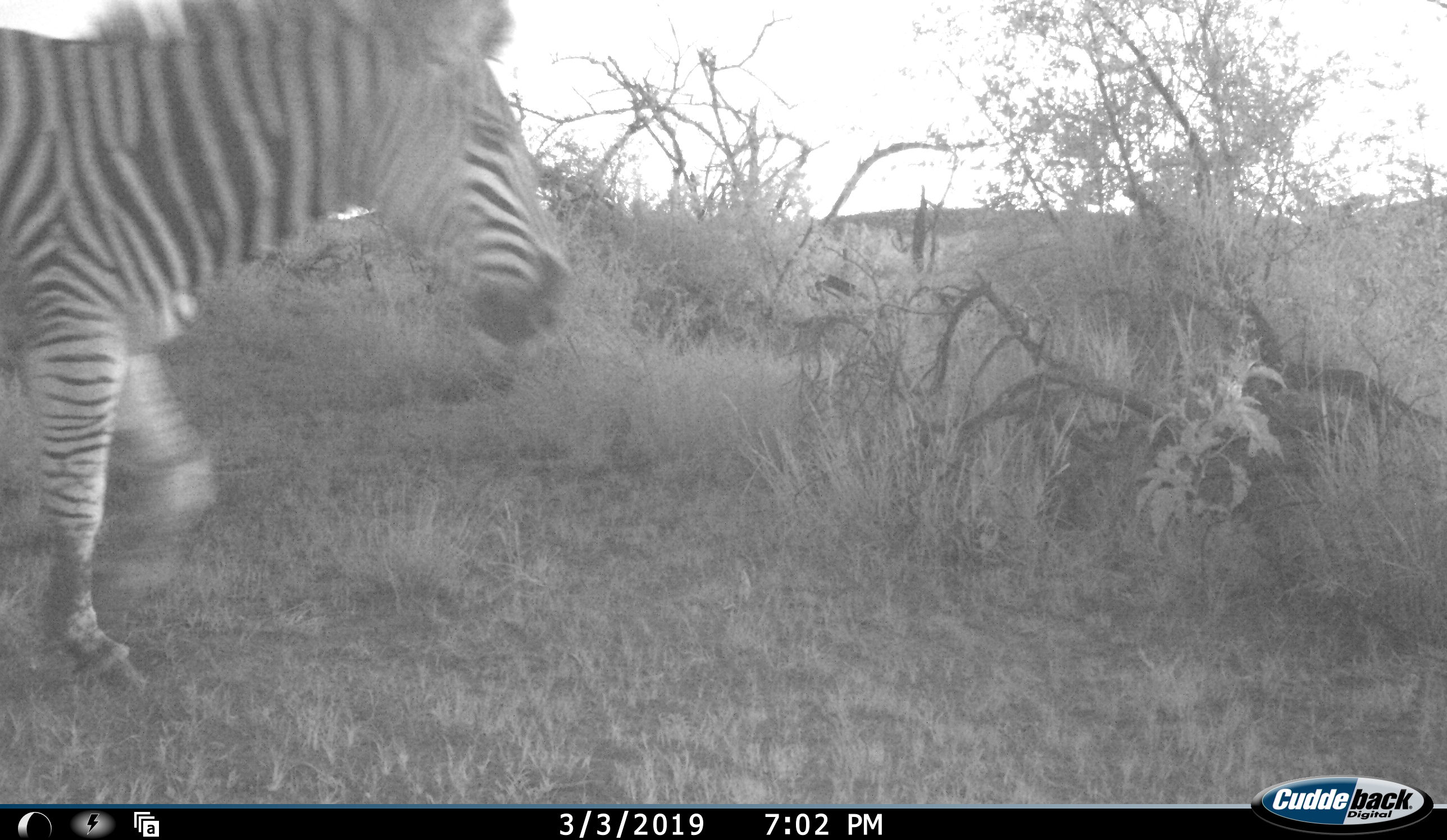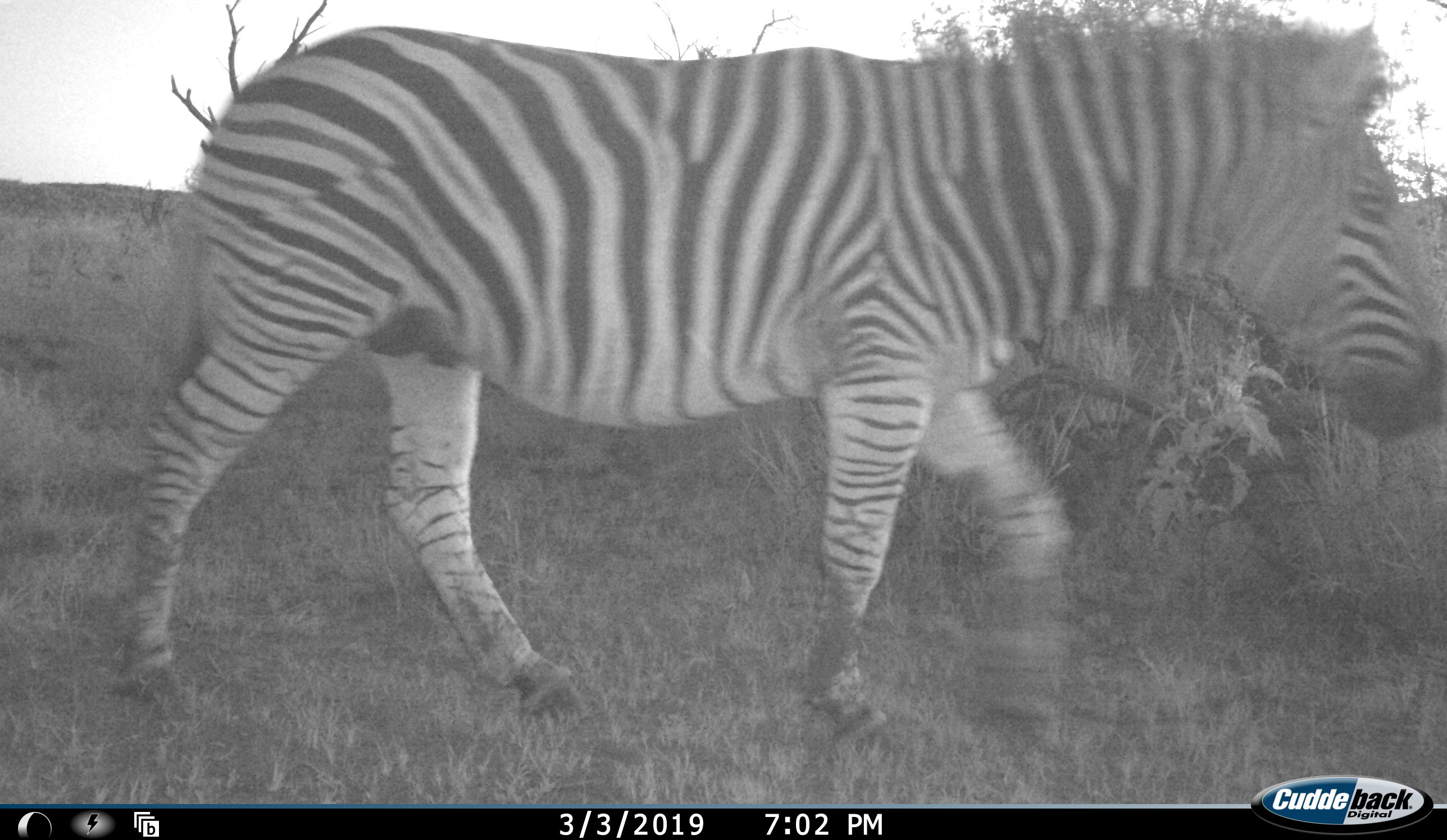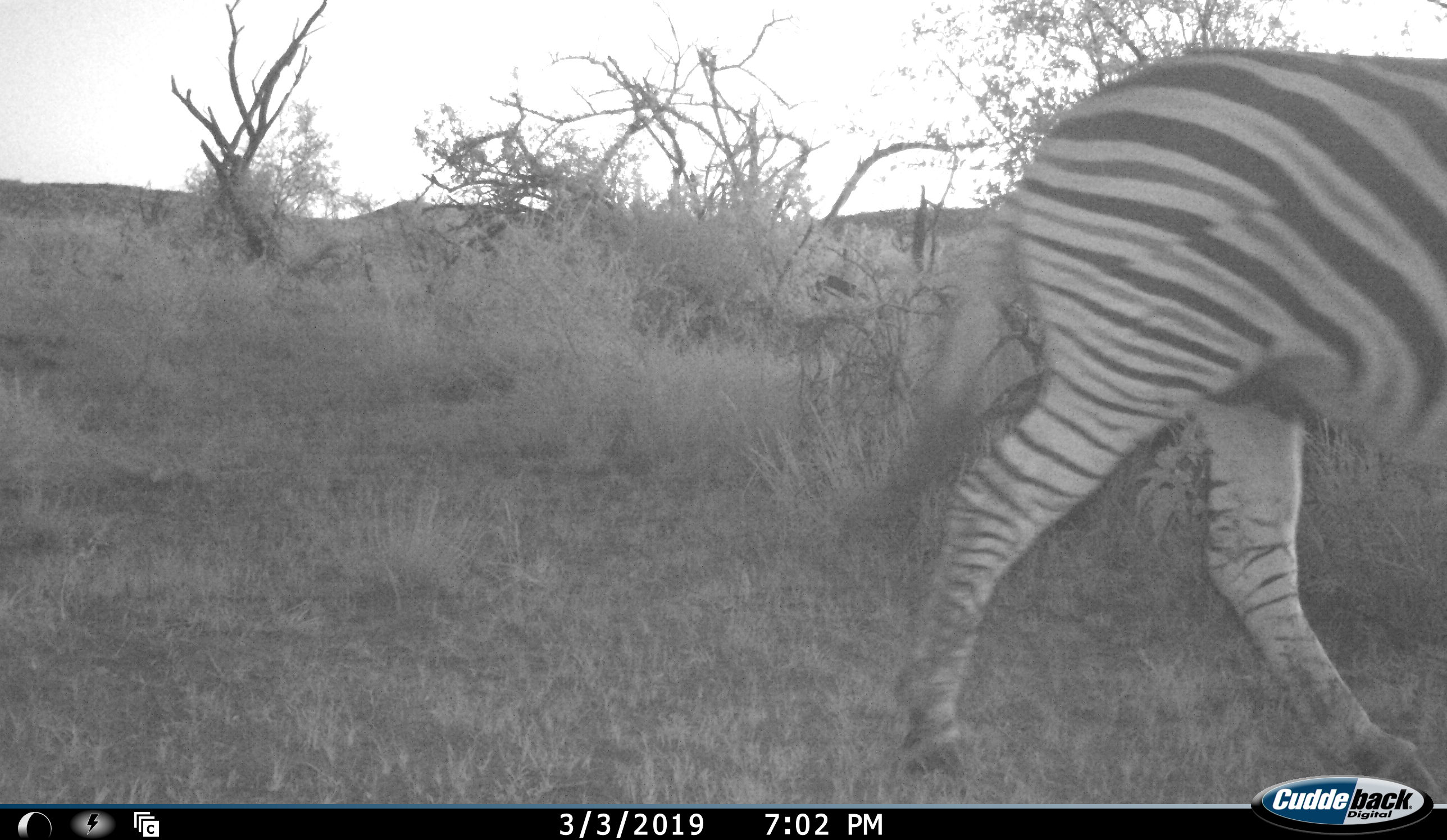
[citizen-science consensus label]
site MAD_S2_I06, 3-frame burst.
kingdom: Animalia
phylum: Chordata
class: Mammalia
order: Perissodactyla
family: Equidae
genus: Equus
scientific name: Equus quagga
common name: plains zebra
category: zebraplains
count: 1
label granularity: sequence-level